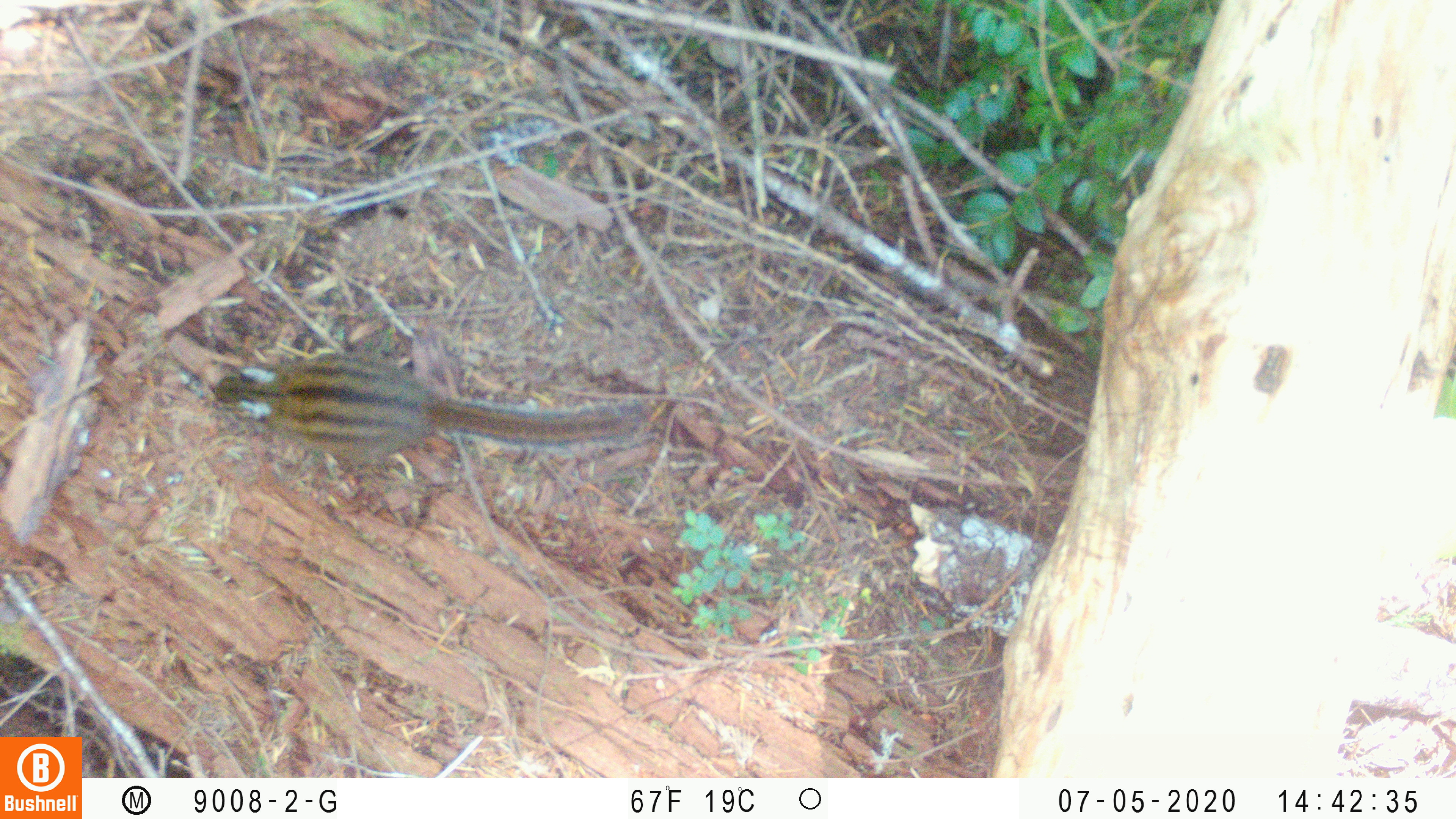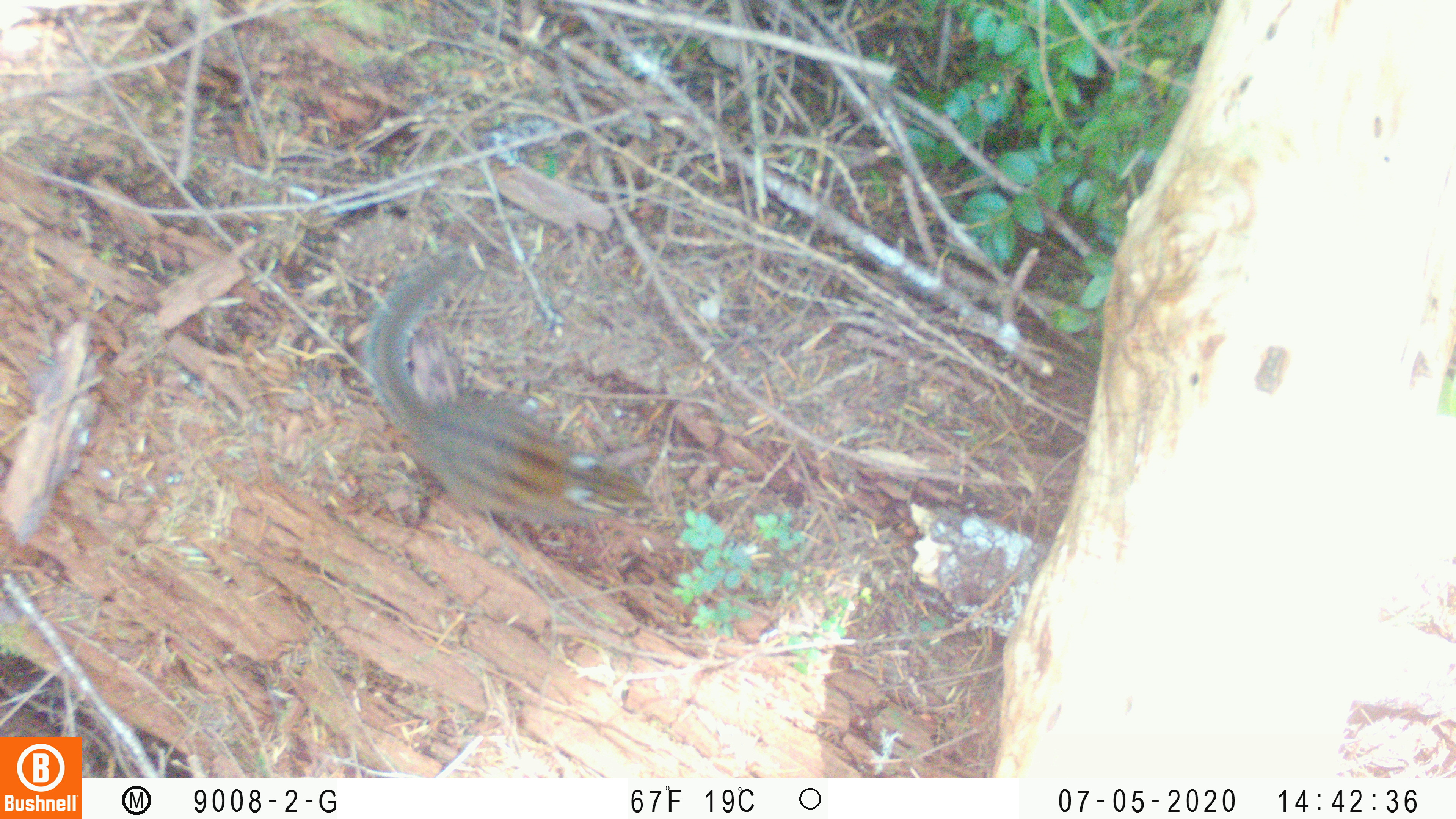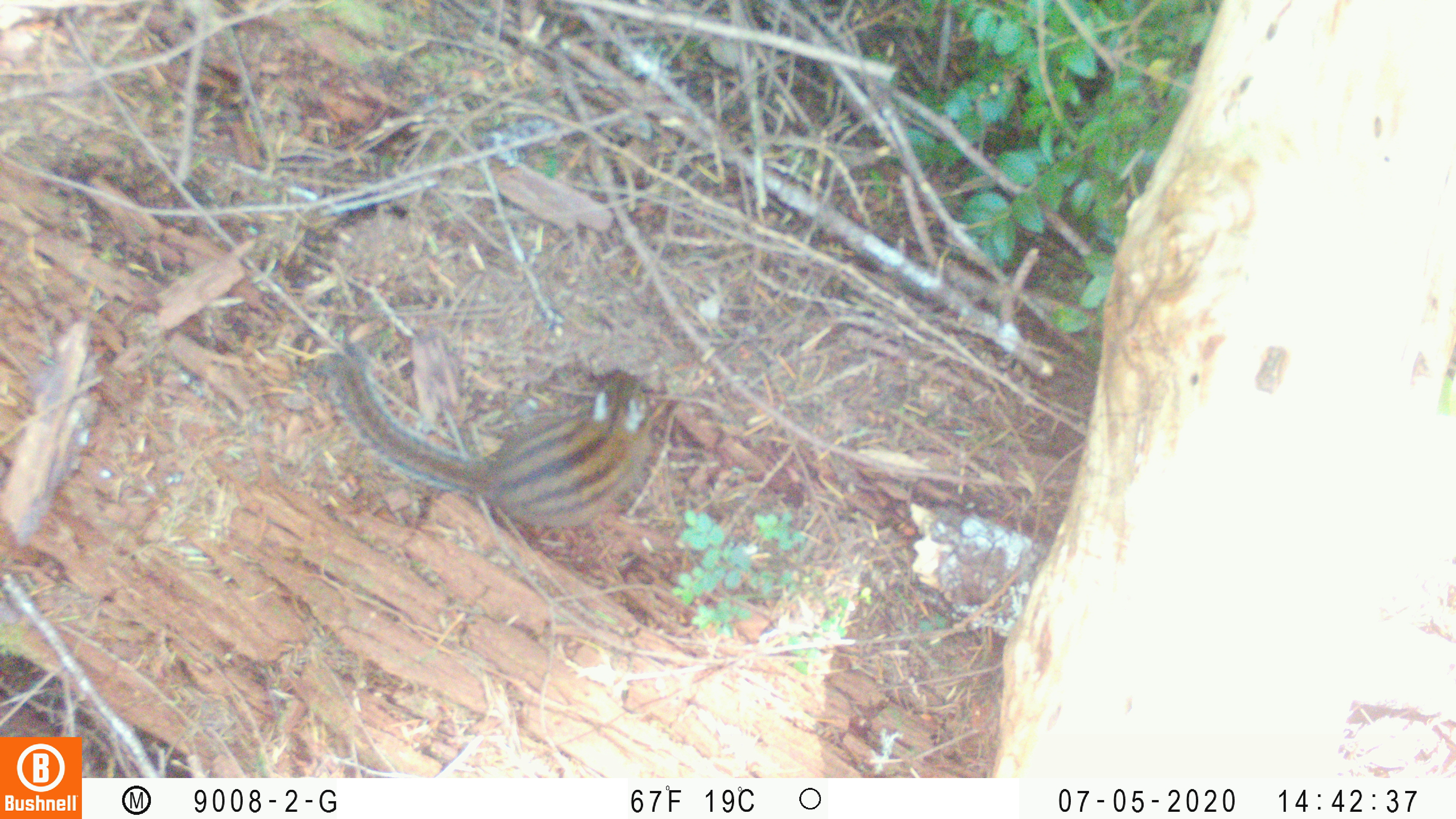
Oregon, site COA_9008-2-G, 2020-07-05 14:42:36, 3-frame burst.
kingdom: Animalia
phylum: Chordata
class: Mammalia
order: Rodentia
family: Sciuridae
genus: Neotamias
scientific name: Neotamias townsendii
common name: townsend's chipmunk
Townsend's chipmunk (Neotamias townsendii).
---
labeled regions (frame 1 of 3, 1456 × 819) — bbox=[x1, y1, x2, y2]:
townsend's chipmunk: bbox=[203, 351, 648, 473]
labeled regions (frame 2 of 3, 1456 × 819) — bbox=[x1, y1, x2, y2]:
townsend's chipmunk: bbox=[359, 241, 660, 529]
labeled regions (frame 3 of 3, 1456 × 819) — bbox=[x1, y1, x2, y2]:
townsend's chipmunk: bbox=[319, 355, 647, 532]